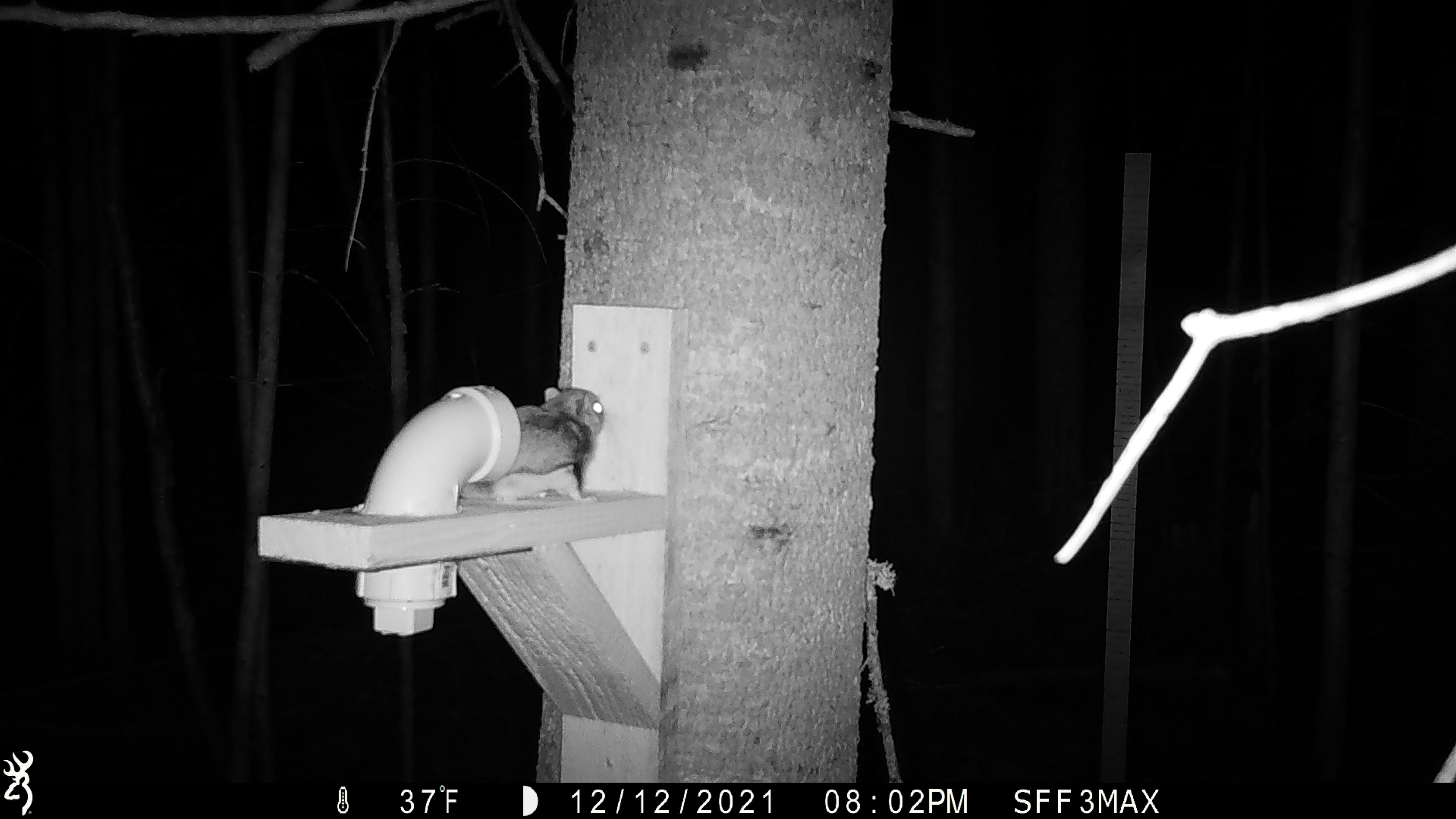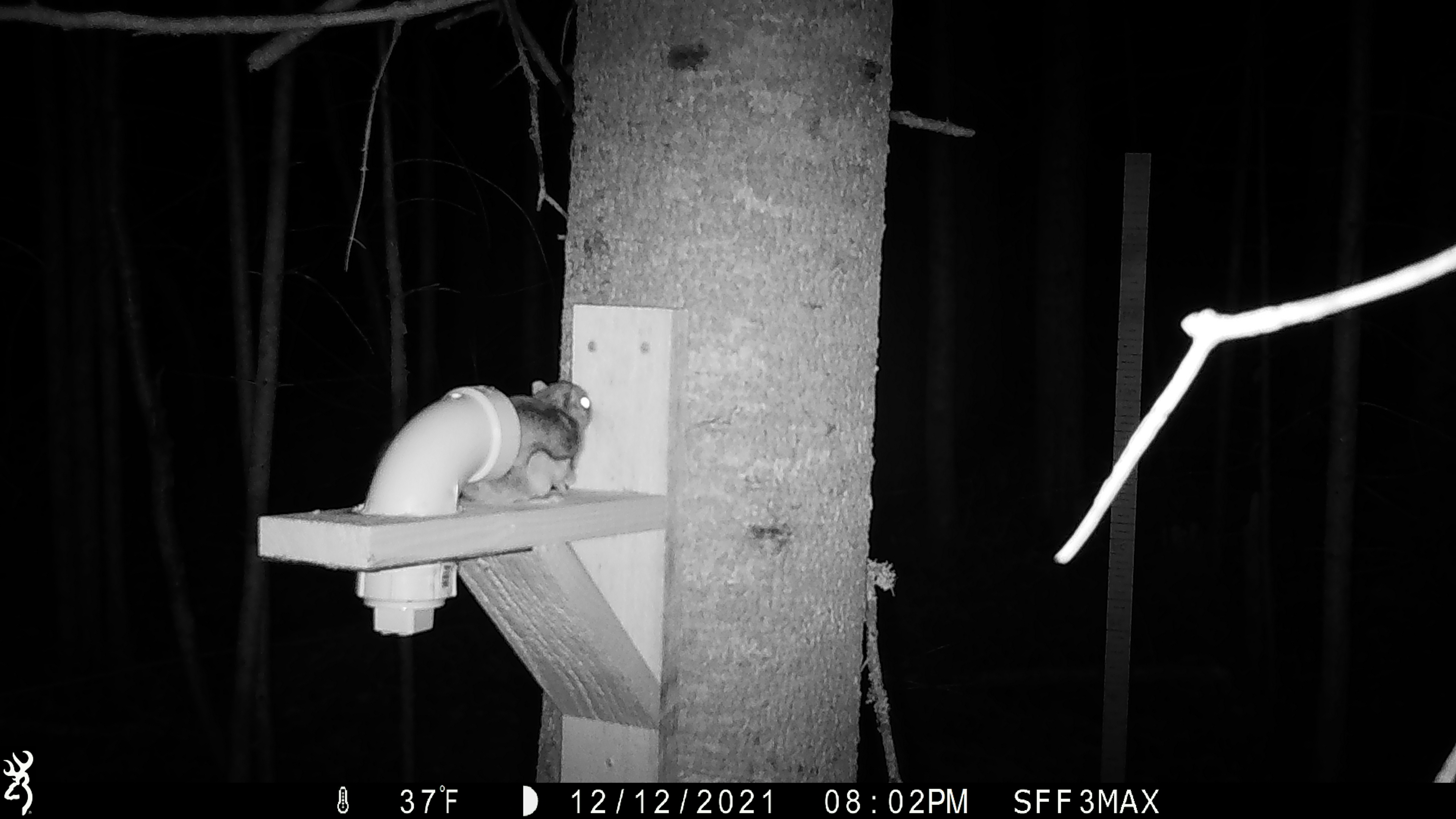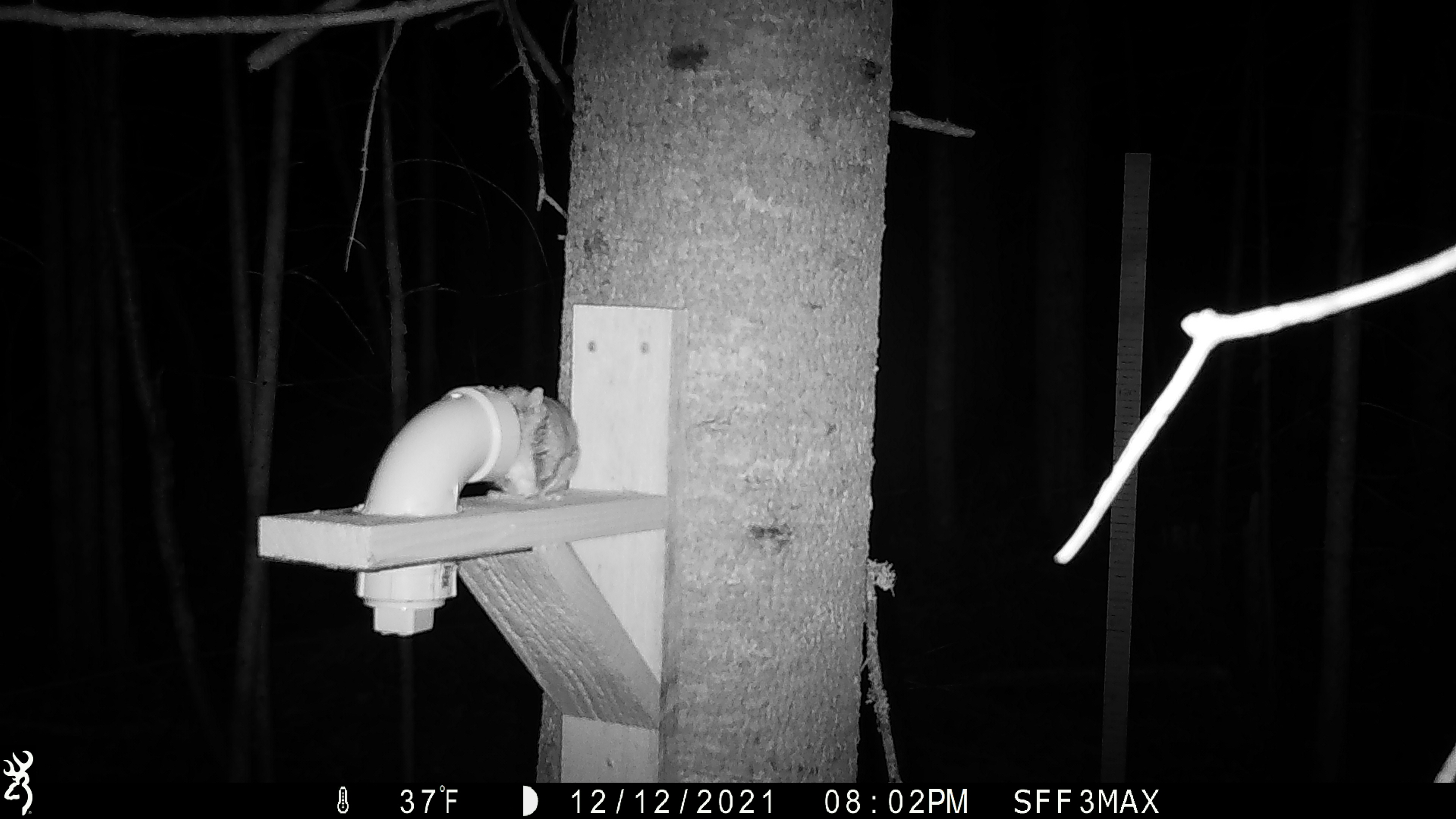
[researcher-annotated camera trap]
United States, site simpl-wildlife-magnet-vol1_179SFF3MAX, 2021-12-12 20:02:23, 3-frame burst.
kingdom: Animalia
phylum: Chordata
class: Mammalia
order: Rodentia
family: Sciuridae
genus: Glaucomys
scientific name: Glaucomys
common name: flying squirrel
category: flying squirrel sp.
Flying squirrel sp. (flying squirrel) (Glaucomys).